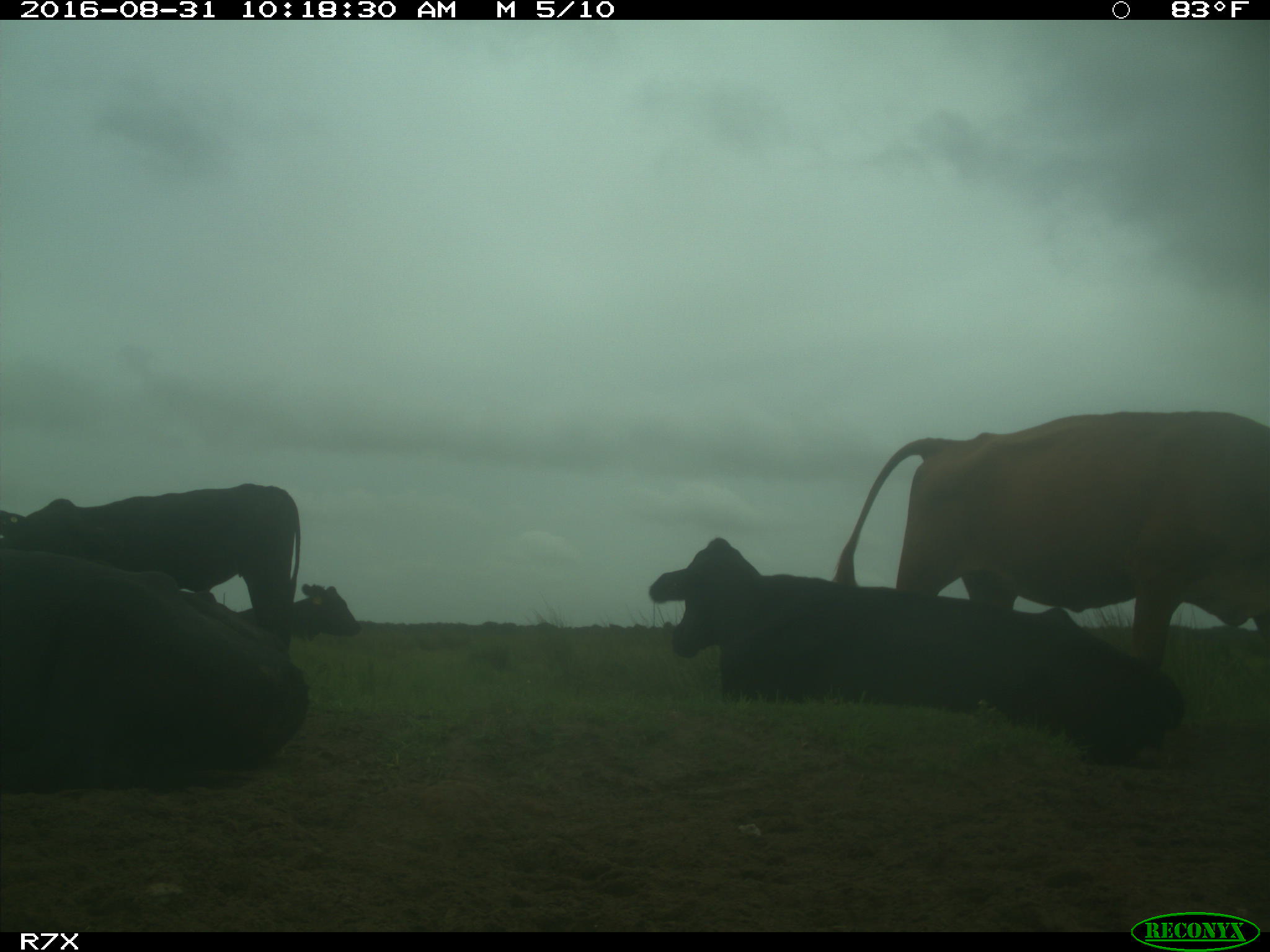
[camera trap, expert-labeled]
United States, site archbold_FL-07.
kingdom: Animalia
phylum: Chordata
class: Mammalia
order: Artiodactyla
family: Bovidae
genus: Bos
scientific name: Bos taurus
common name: domestic cow